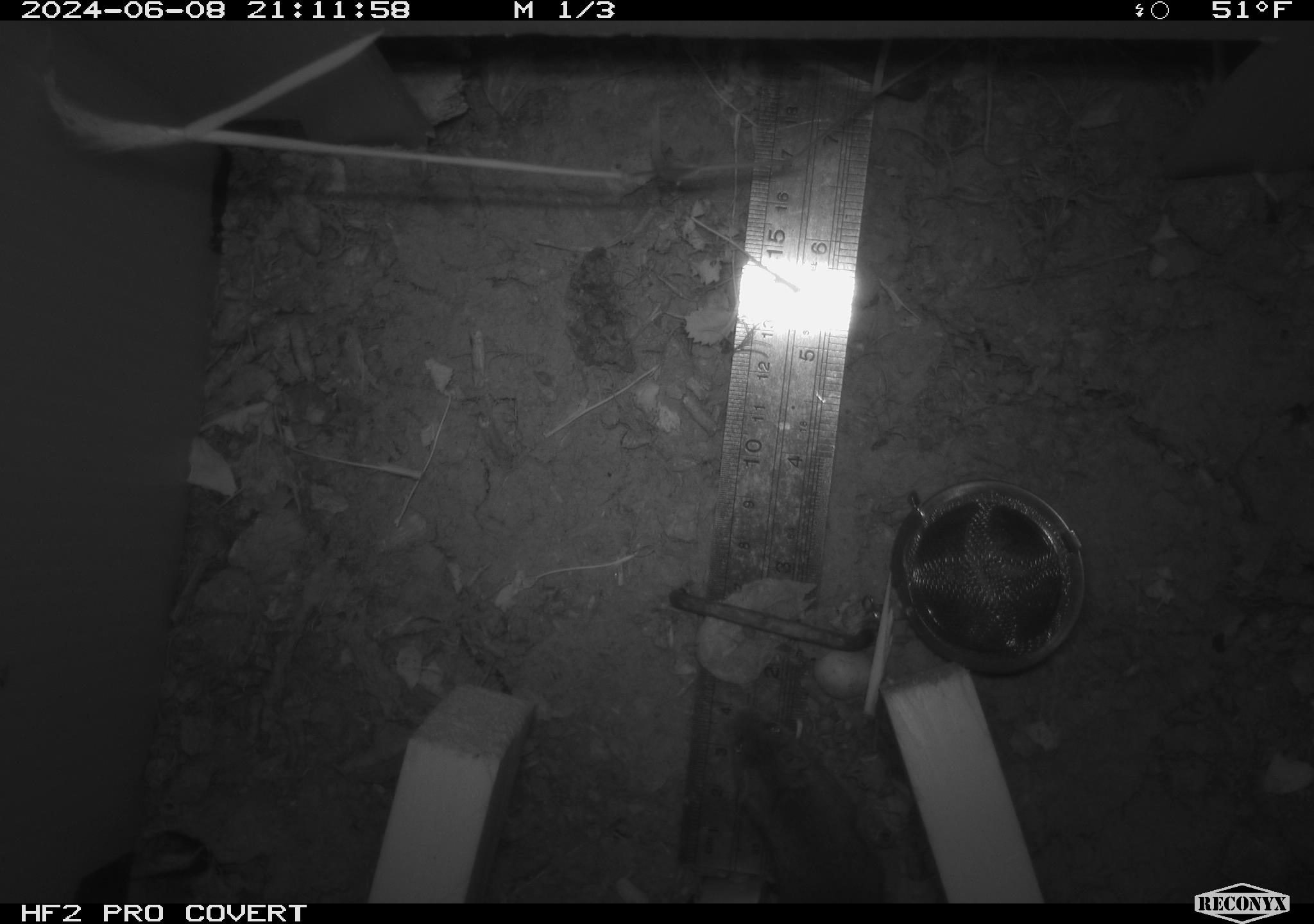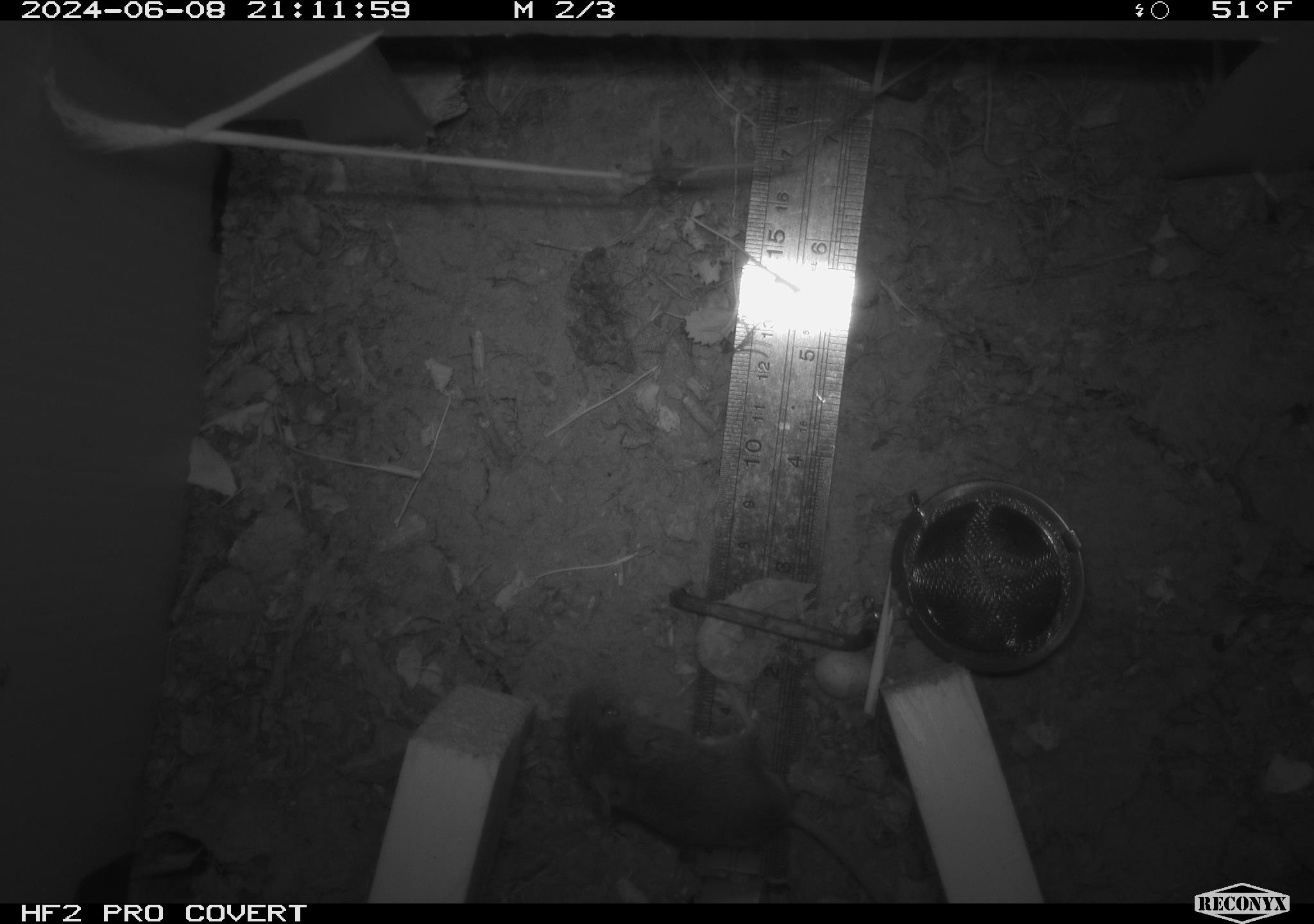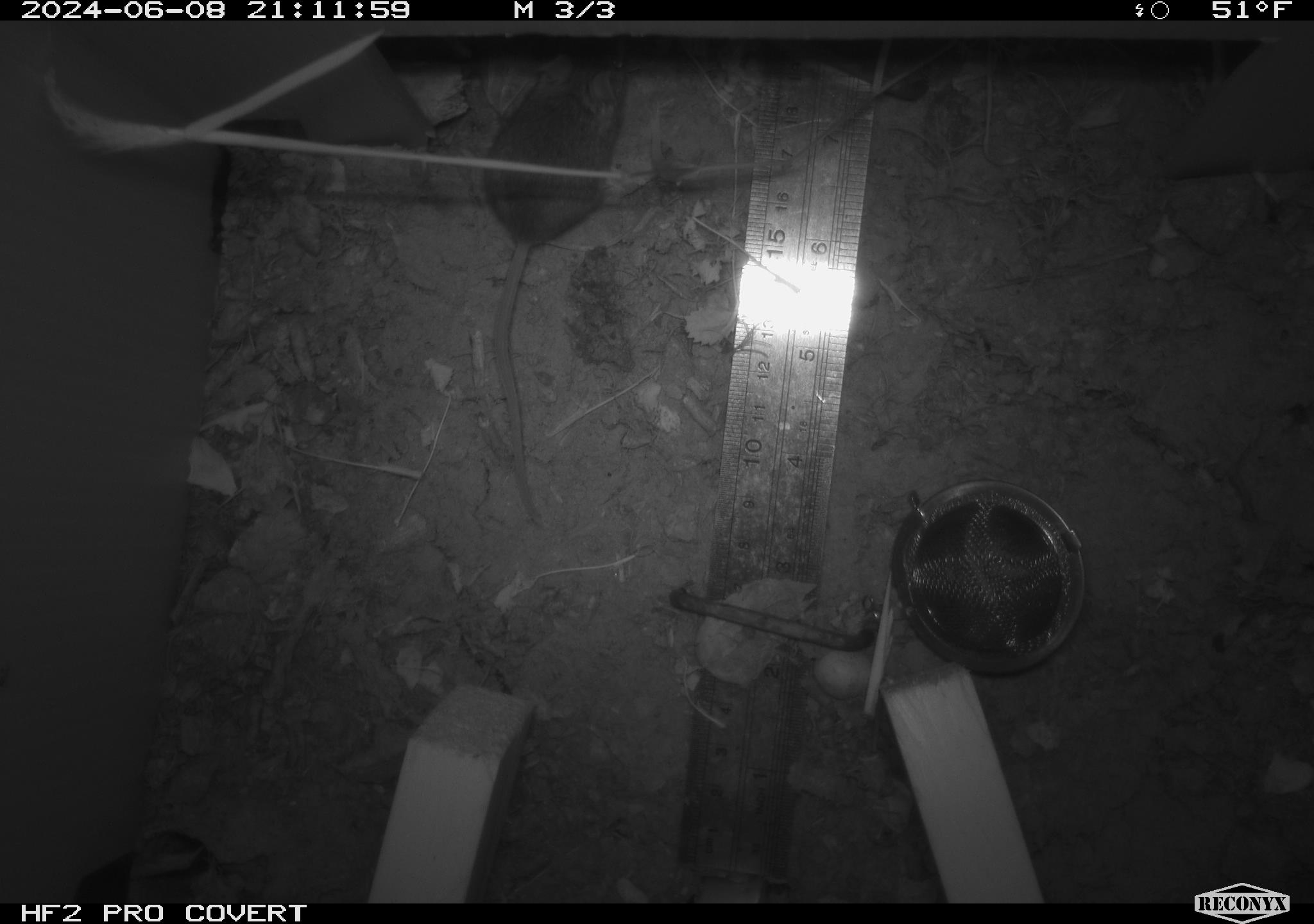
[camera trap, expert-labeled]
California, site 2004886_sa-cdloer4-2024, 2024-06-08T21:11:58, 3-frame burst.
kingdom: Animalia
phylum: Chordata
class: Mammalia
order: Rodentia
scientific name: Rodentia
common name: rodent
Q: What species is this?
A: Rodent (Rodentia).